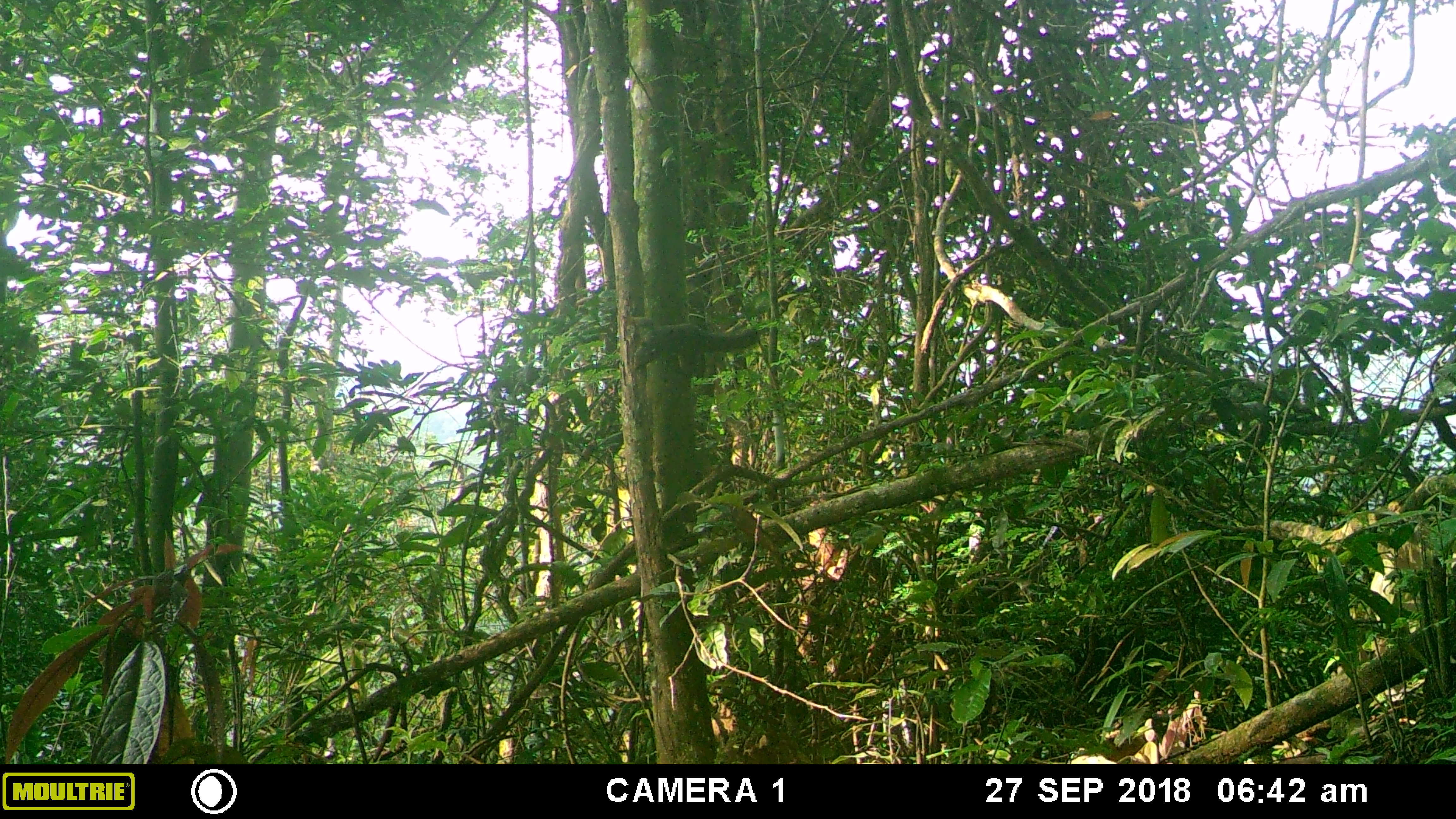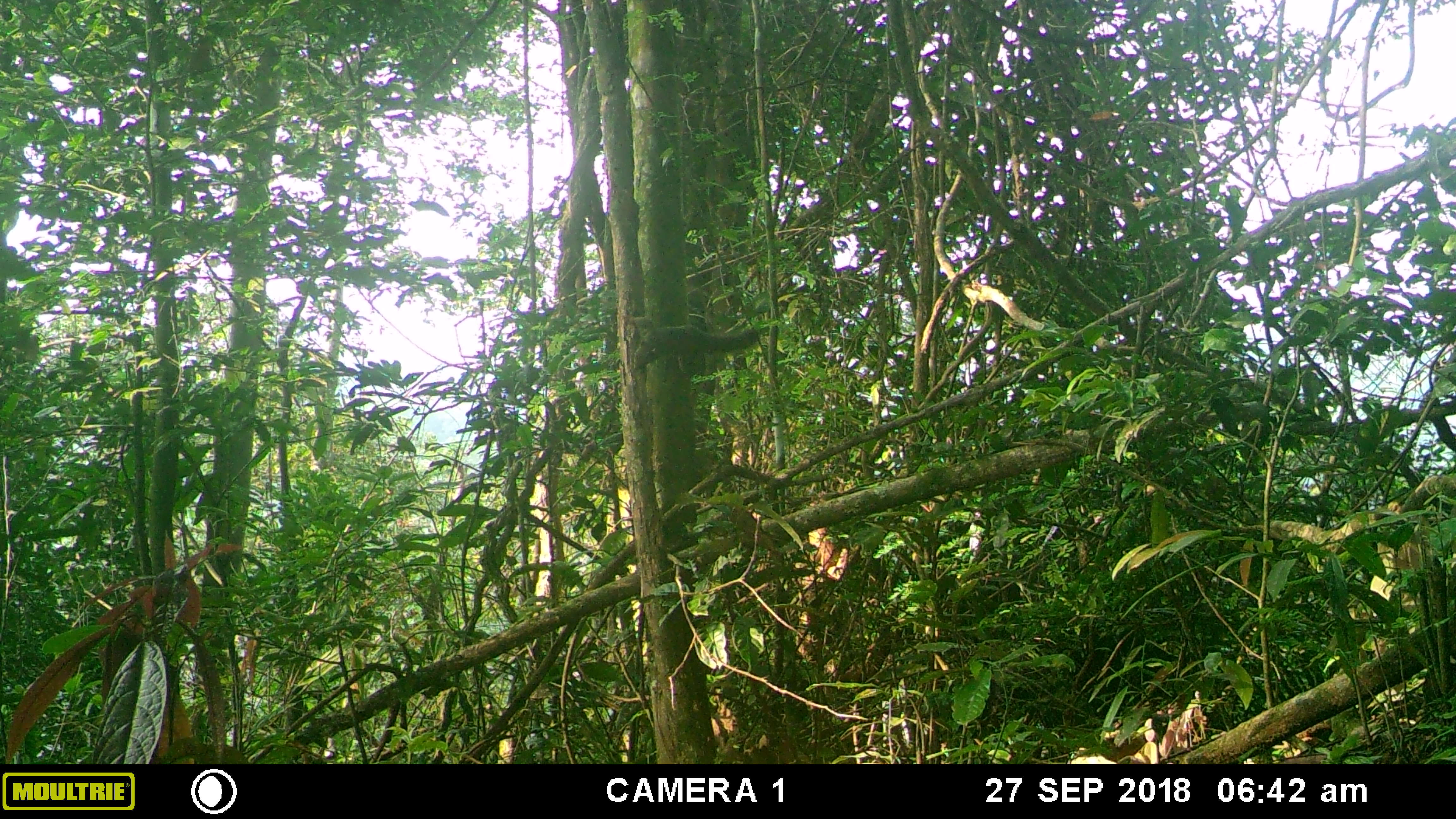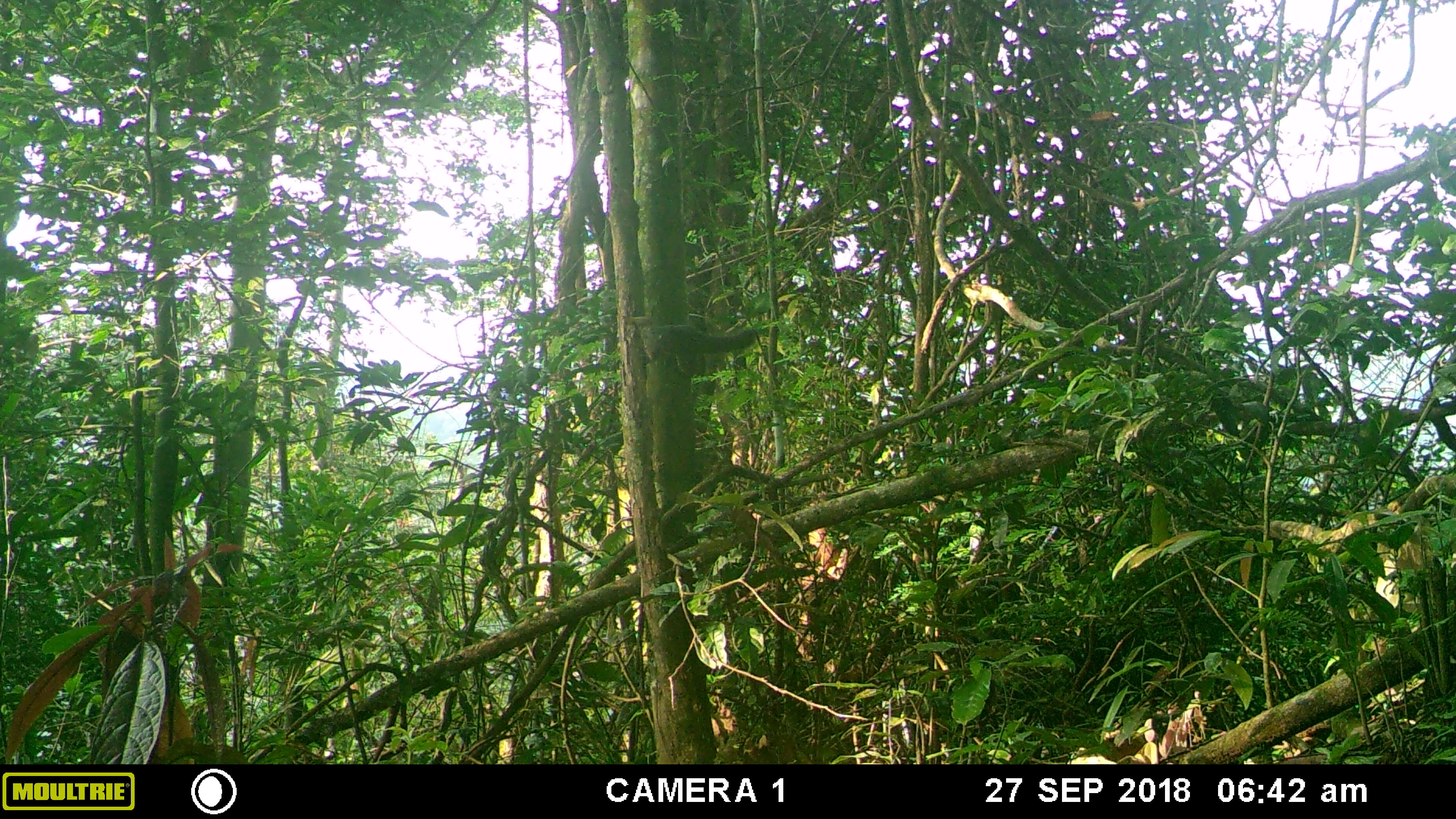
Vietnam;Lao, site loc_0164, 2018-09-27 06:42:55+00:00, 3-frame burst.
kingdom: Animalia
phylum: Chordata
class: Mammalia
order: Rodentia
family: Sciuridae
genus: Callosciurus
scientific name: Callosciurus erythraeus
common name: pallas's squirrel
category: pallass squirrel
Pallass squirrel (pallas's squirrel) (Callosciurus erythraeus). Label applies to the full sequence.